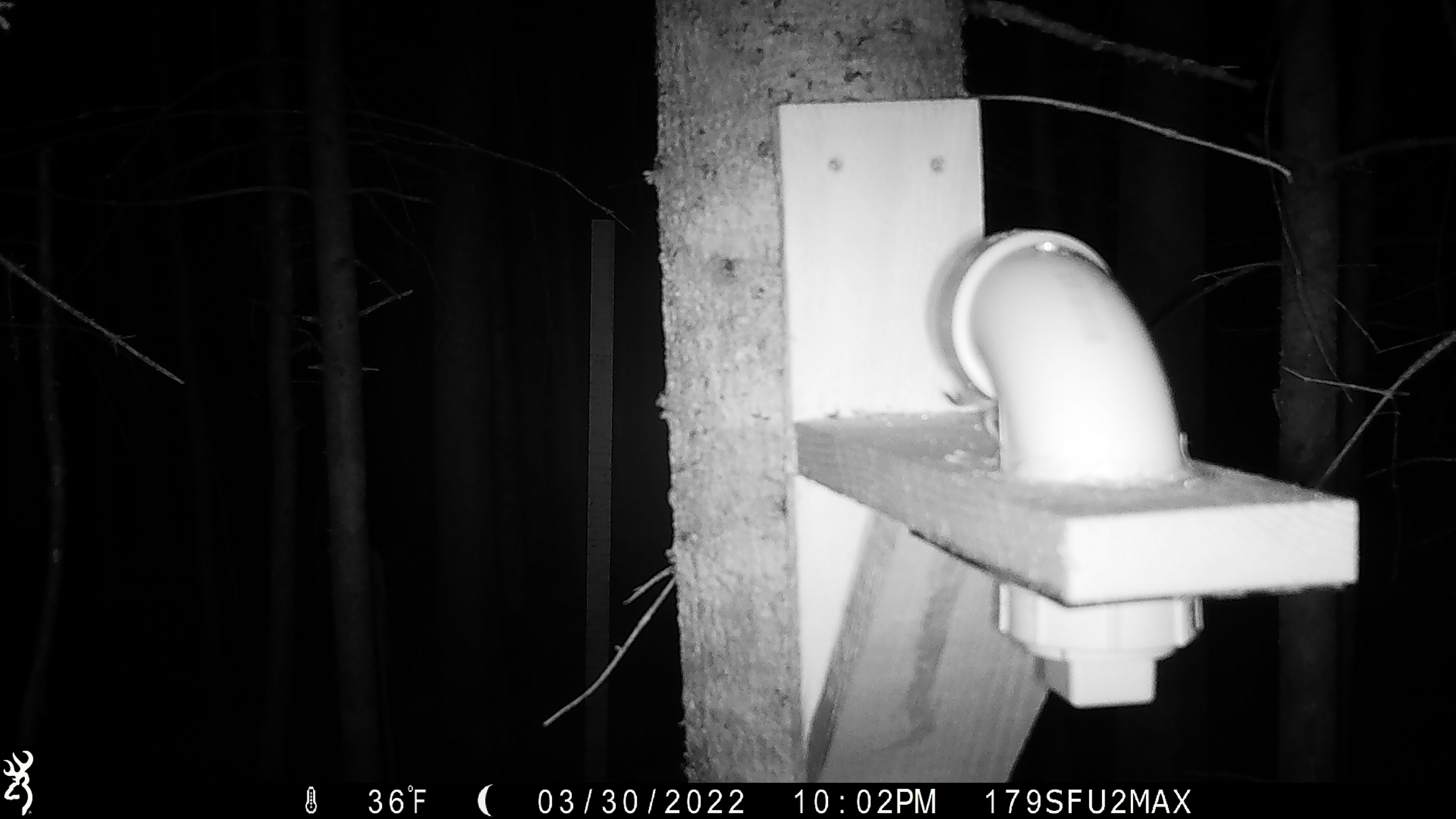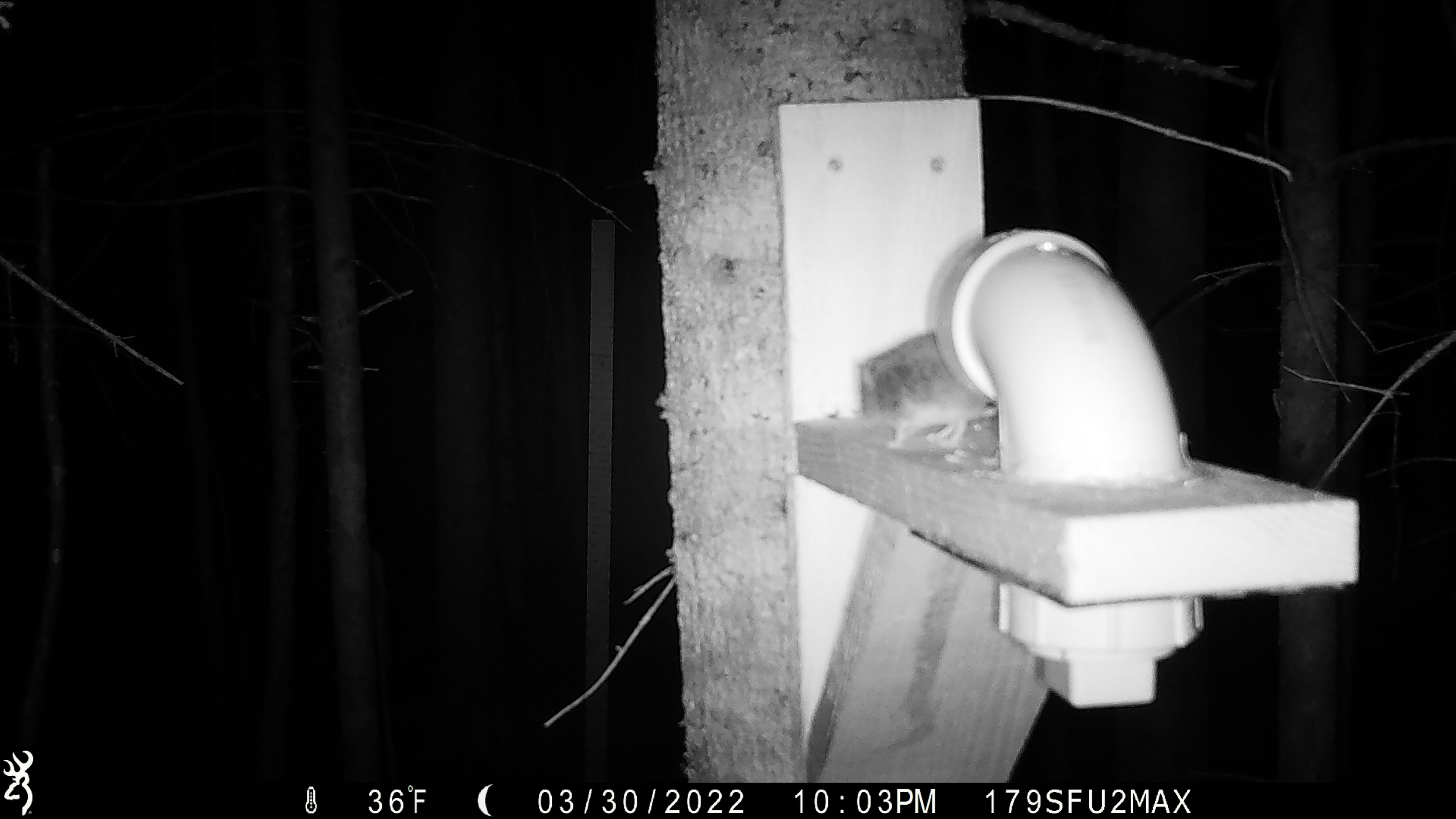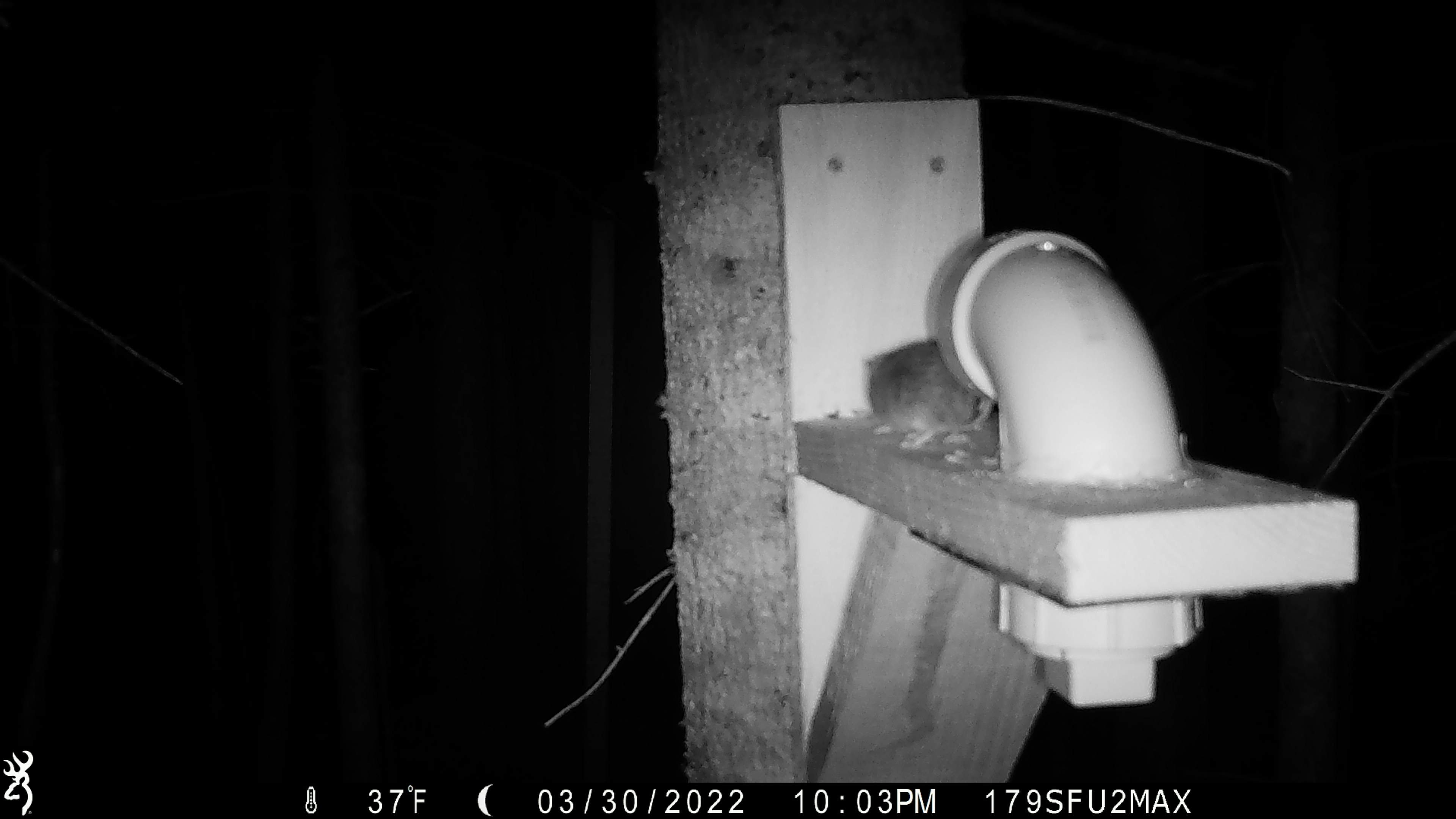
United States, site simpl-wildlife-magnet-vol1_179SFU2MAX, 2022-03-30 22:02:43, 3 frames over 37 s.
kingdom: Animalia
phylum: Chordata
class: Mammalia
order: Rodentia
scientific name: Rodentia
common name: mouse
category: mouse sp.